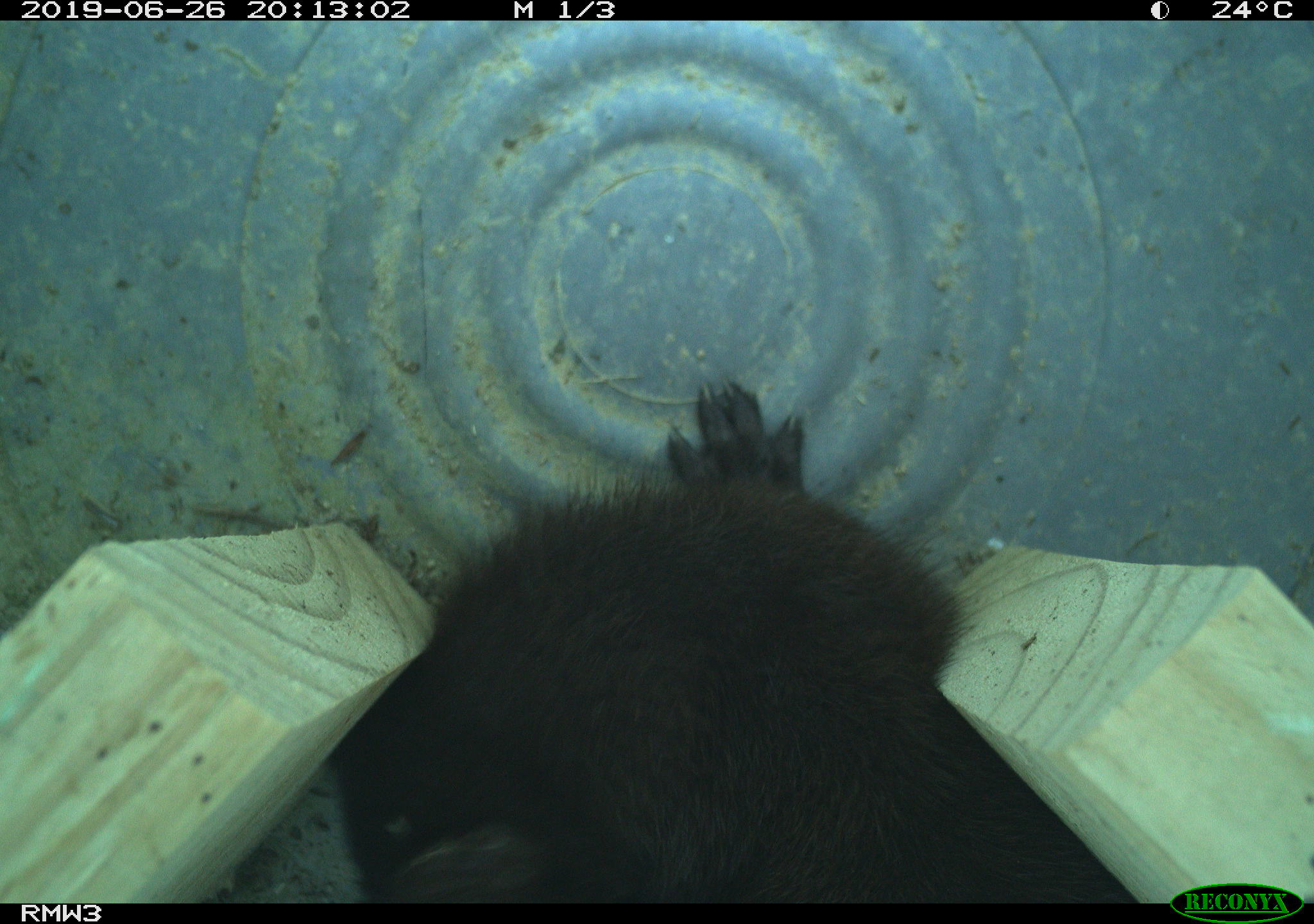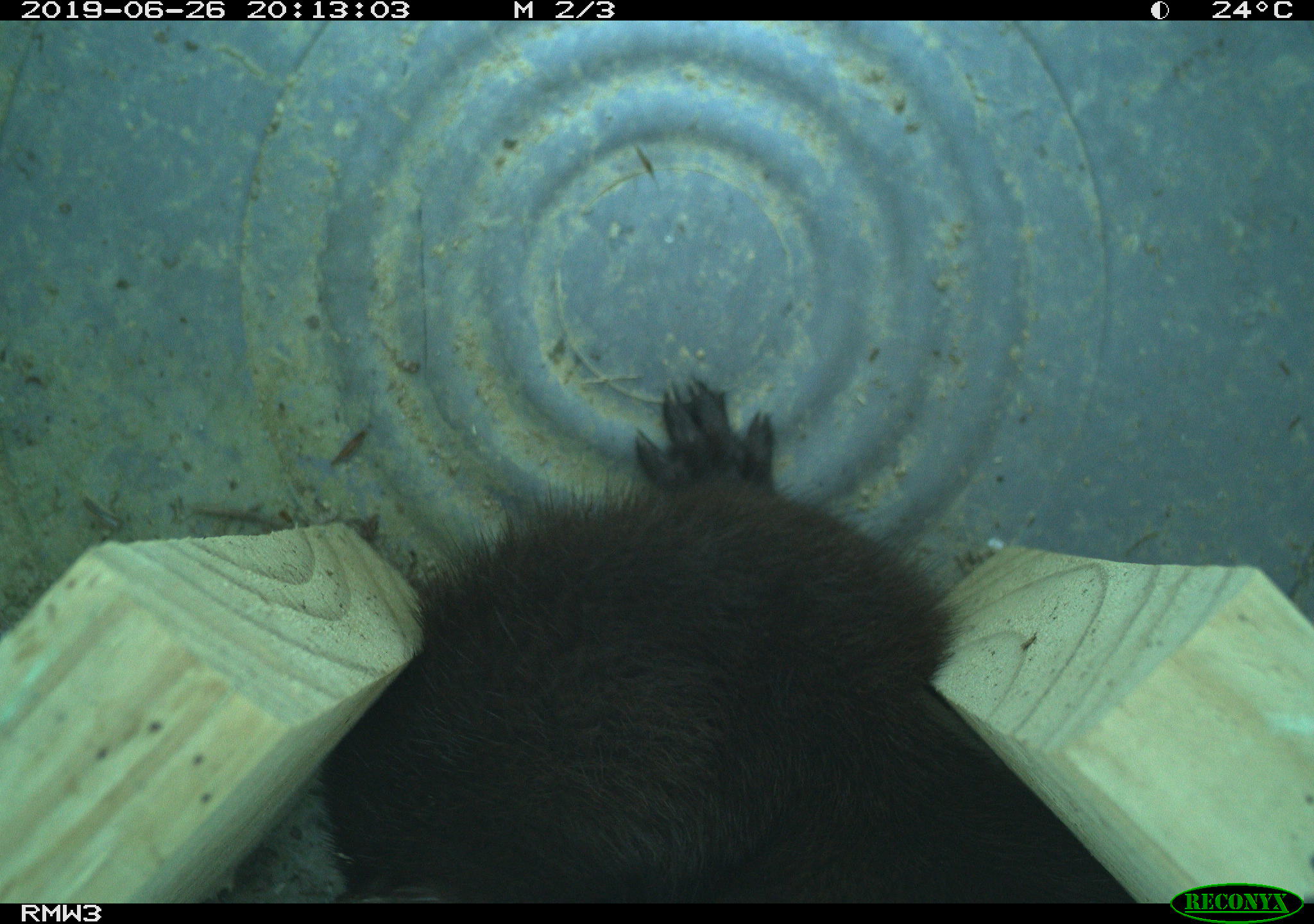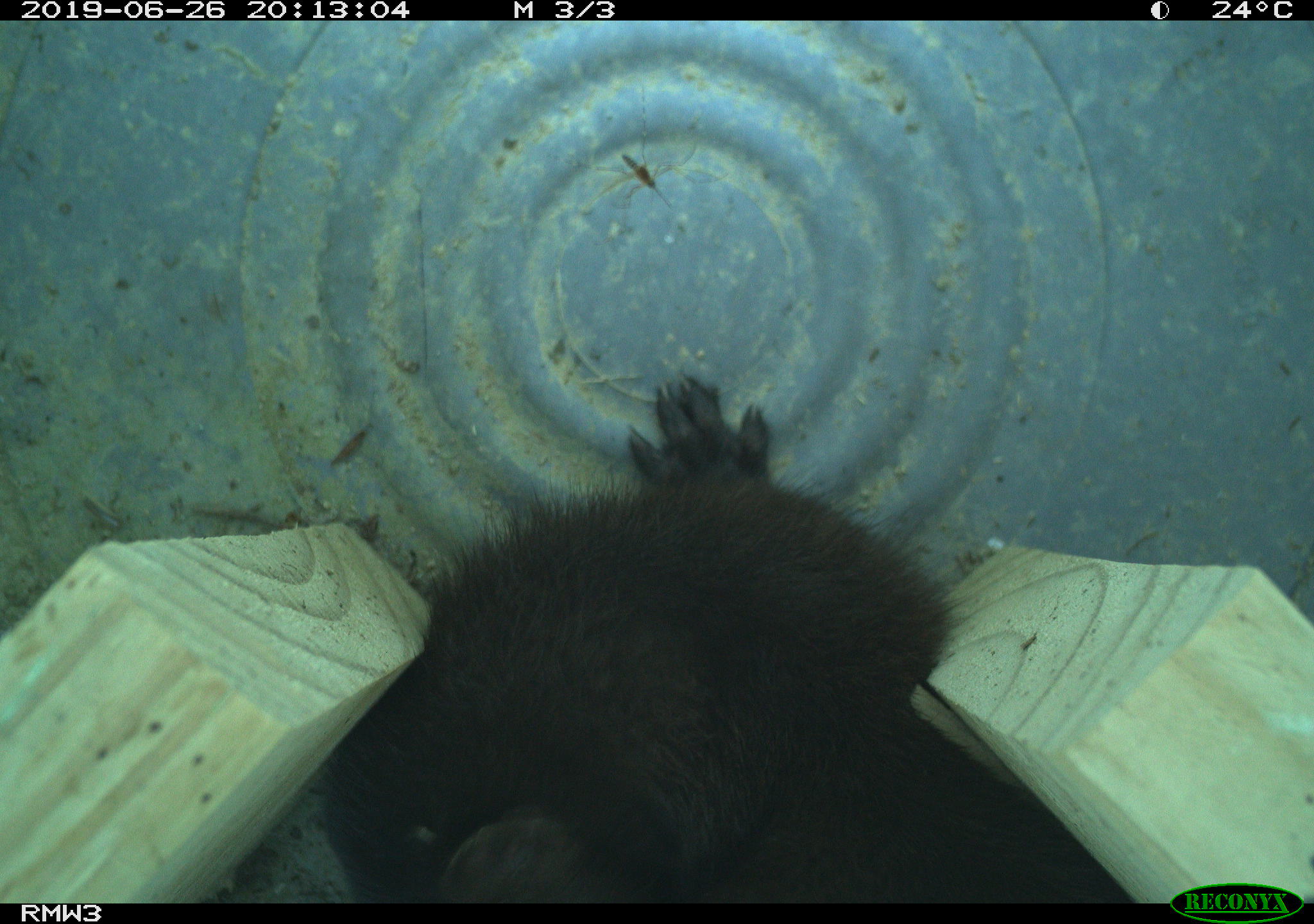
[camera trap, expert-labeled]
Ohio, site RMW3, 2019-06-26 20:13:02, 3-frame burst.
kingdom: Animalia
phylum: Chordata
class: Mammalia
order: Carnivora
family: Mustelidae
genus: Neogale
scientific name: Neogale vison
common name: american mink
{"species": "american mink (Neogale vison)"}